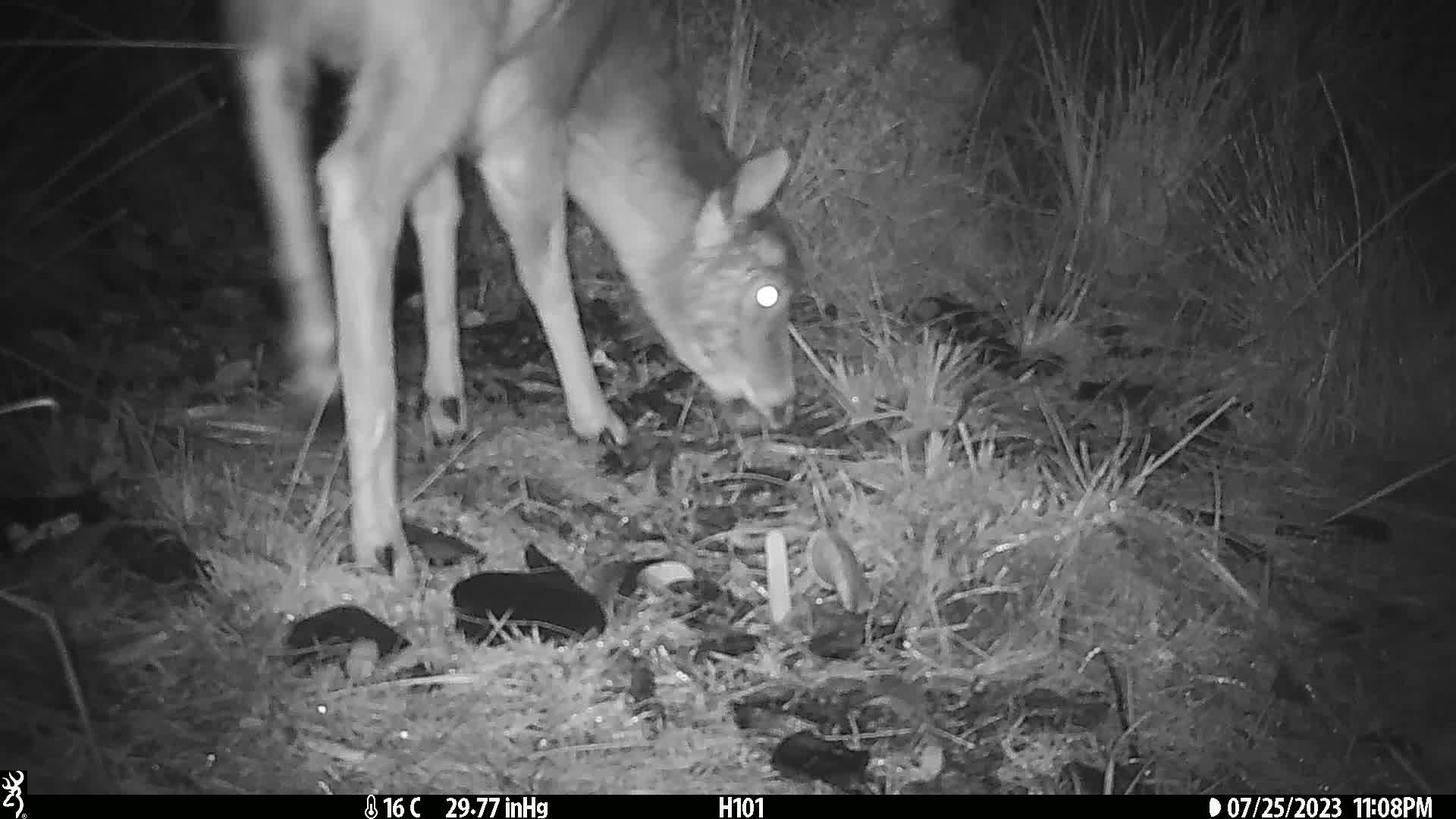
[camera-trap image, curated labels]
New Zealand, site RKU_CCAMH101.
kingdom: Animalia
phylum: Chordata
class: Mammalia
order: Artiodactyla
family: Cervidae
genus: Odocoileus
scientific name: Odocoileus virginianus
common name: white-tailed deer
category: white tailed deer